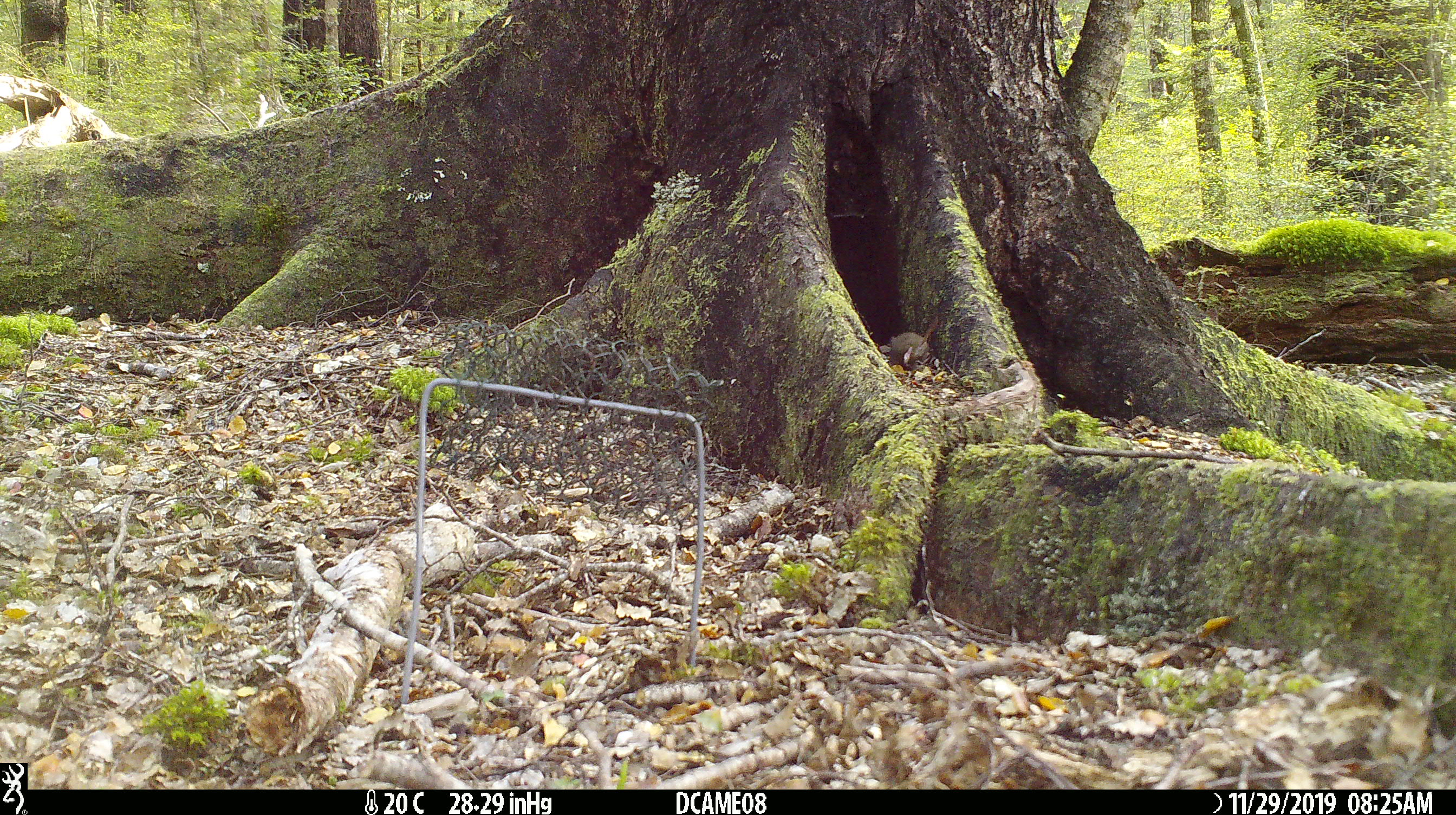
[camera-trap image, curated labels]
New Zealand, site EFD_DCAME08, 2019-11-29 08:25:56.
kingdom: Animalia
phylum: Chordata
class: Mammalia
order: Rodentia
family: Muridae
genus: Mus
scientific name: Mus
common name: mouse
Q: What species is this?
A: Mouse (Mus).